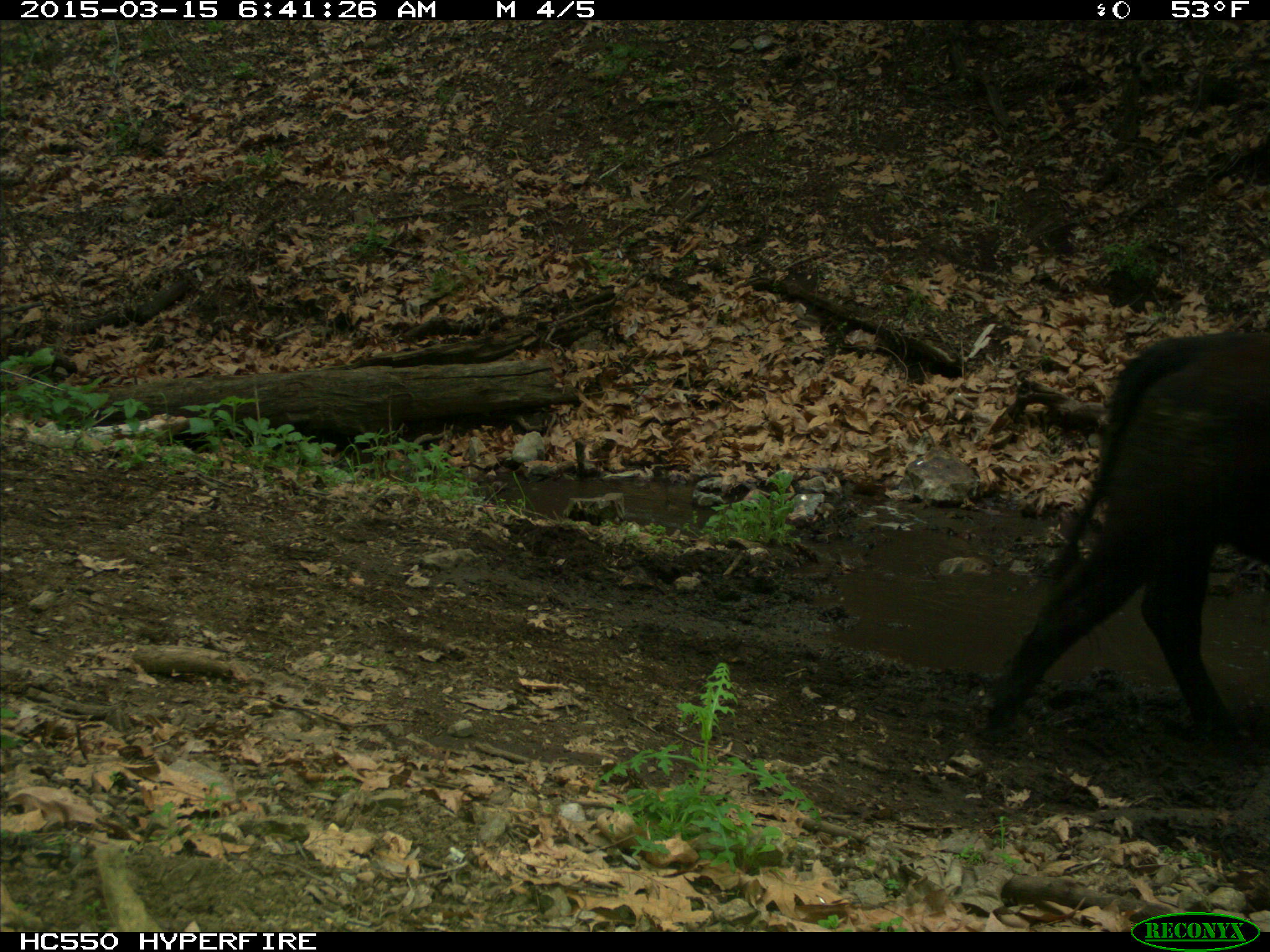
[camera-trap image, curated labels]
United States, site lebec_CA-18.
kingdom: Animalia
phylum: Chordata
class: Mammalia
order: Artiodactyla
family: Bovidae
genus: Bos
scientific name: Bos taurus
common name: domestic cow